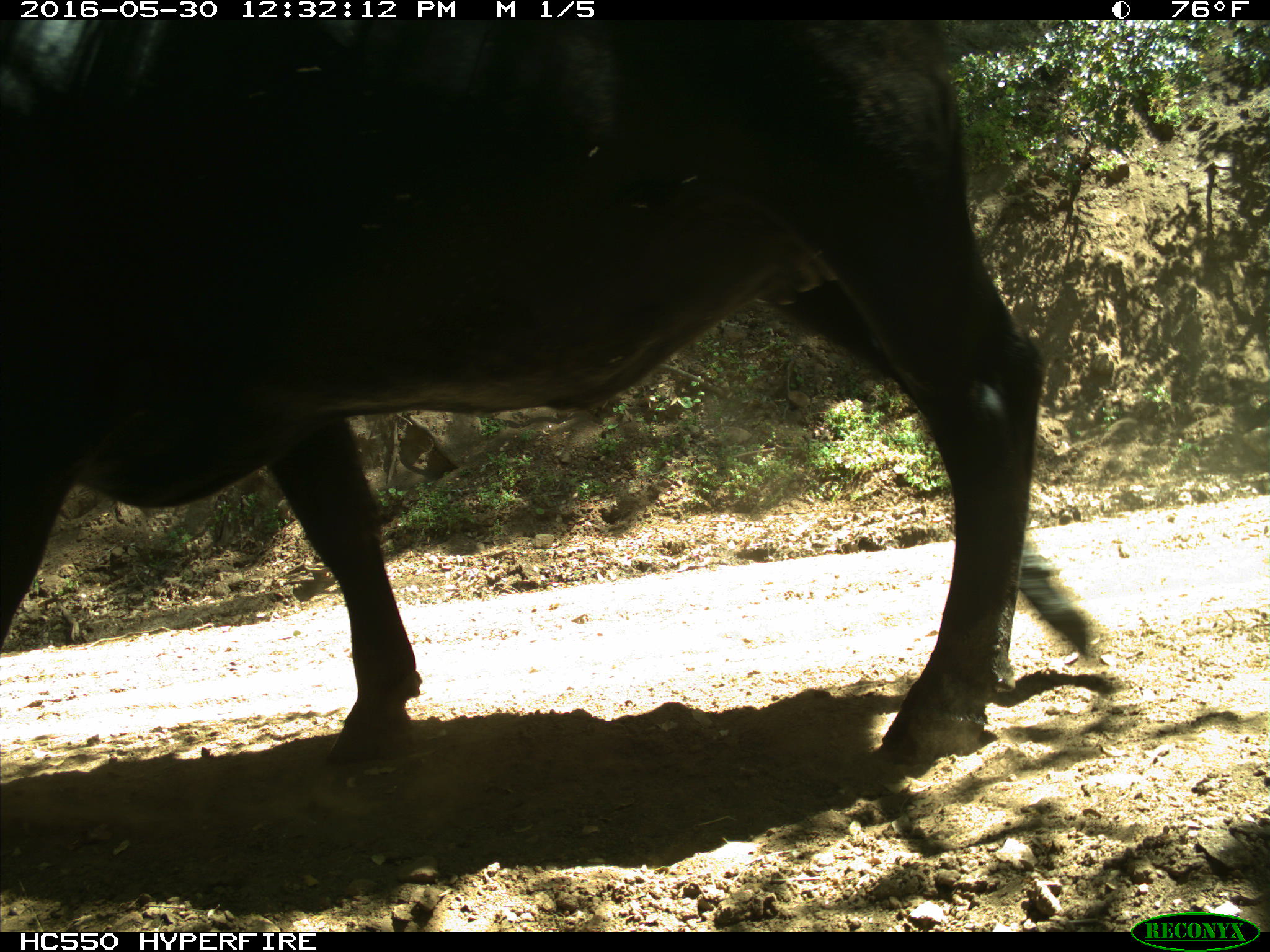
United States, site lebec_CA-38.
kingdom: Animalia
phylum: Chordata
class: Mammalia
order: Artiodactyla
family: Bovidae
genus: Bos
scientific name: Bos taurus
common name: domestic cow